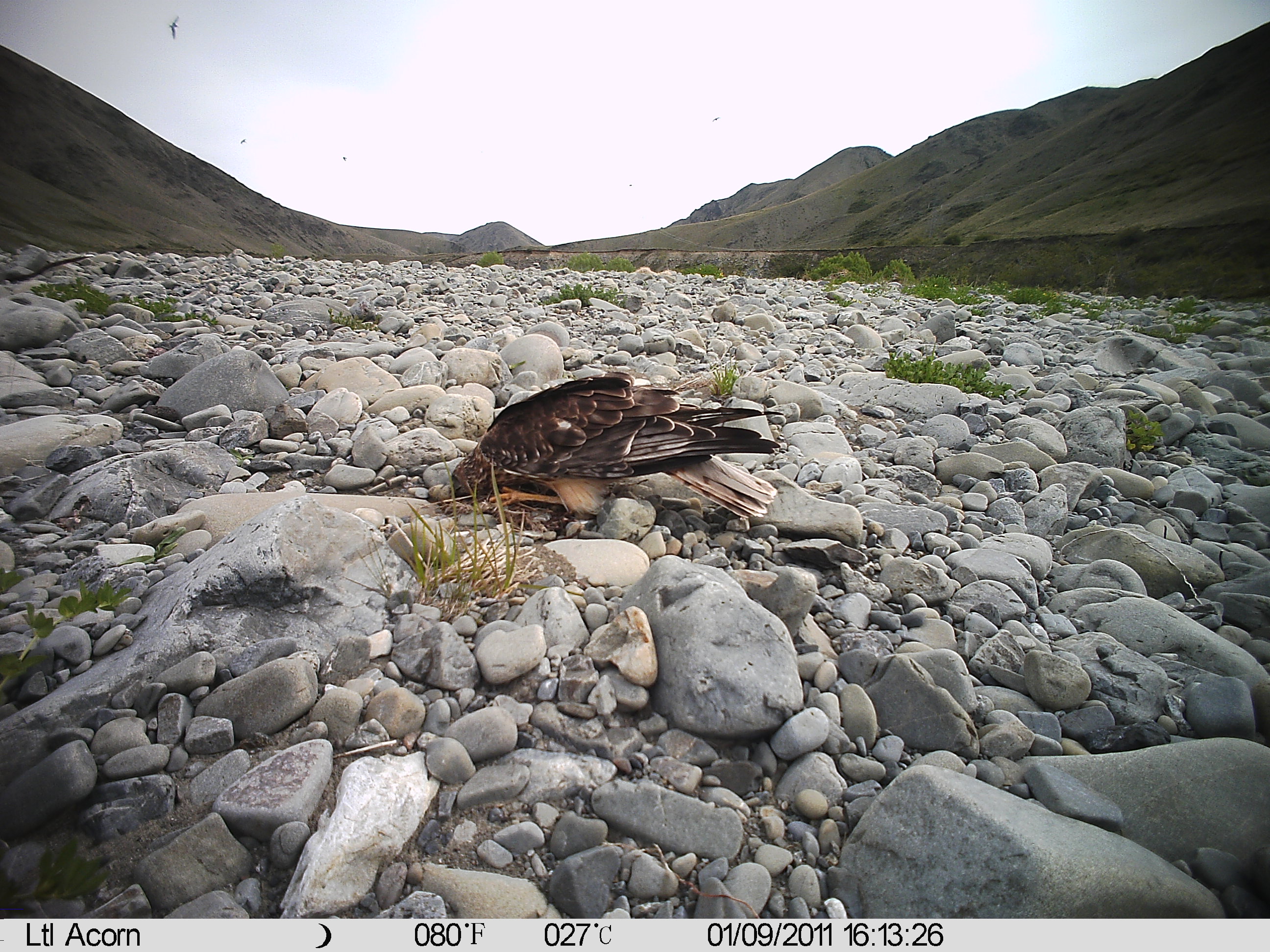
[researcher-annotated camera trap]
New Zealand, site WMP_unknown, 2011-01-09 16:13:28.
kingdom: Animalia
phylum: Chordata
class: Aves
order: Accipitriformes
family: Accipitridae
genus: Circus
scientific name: Circus approximans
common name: swamp harrier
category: harrier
Harrier (swamp harrier) (Circus approximans).